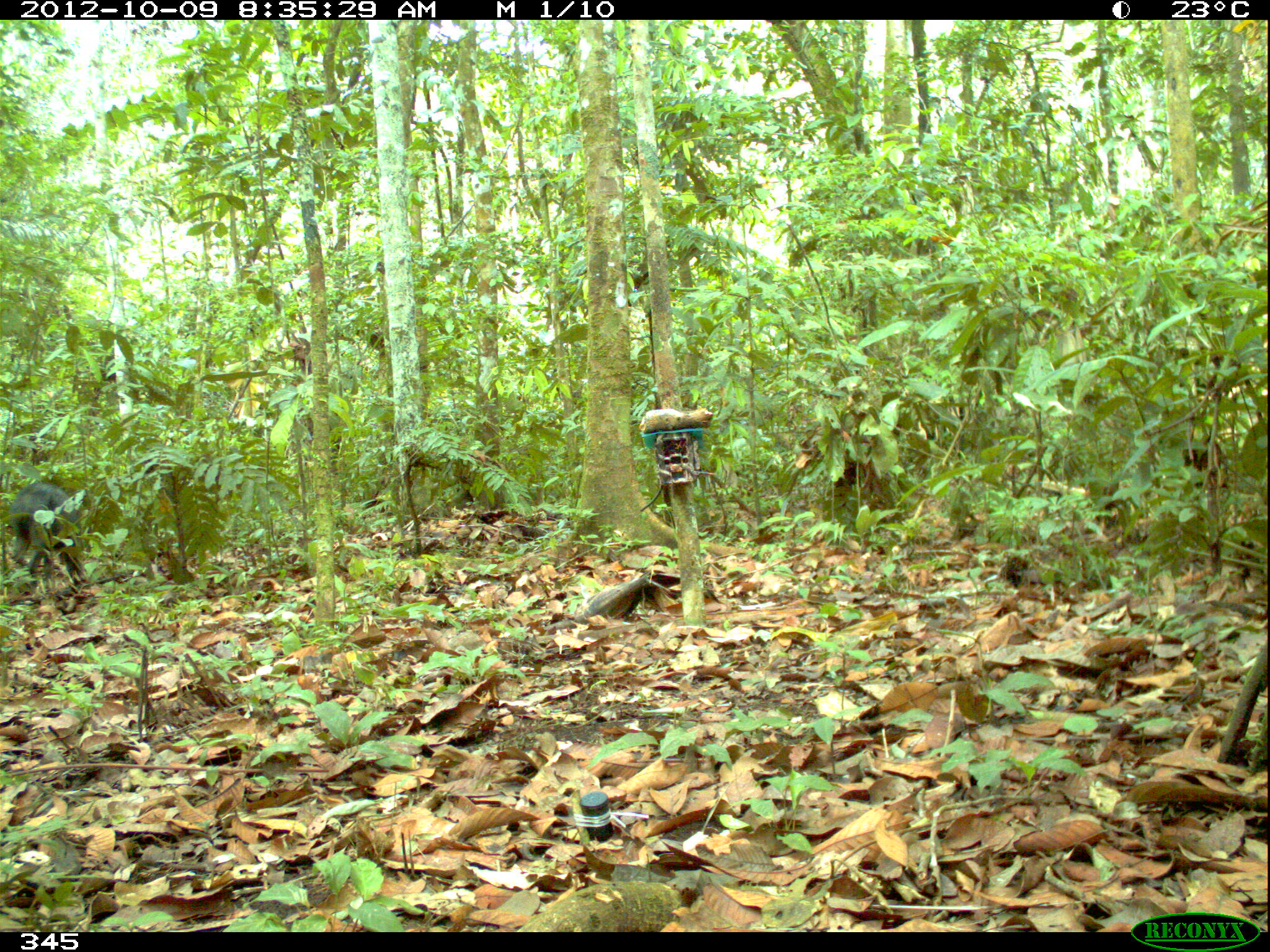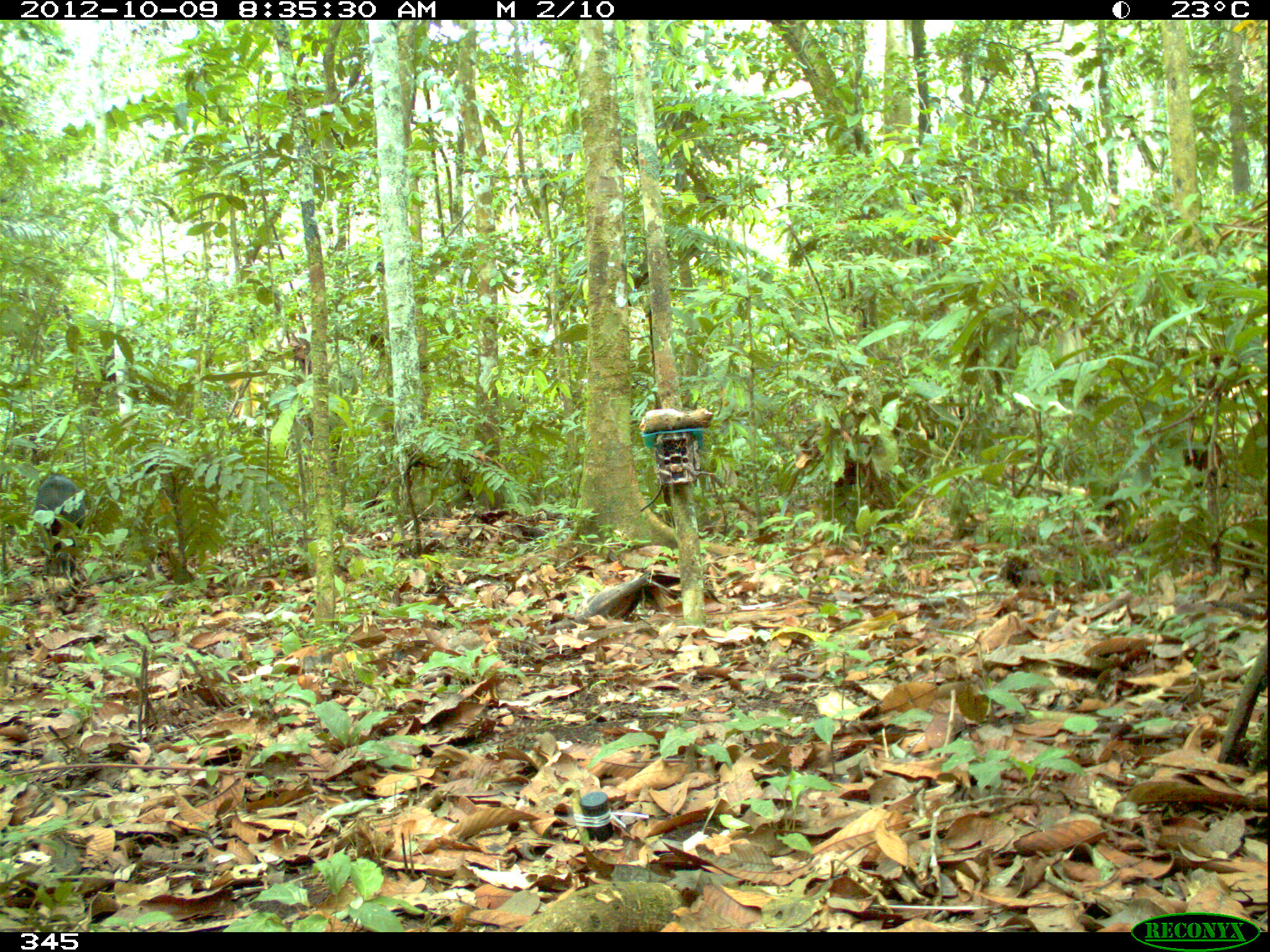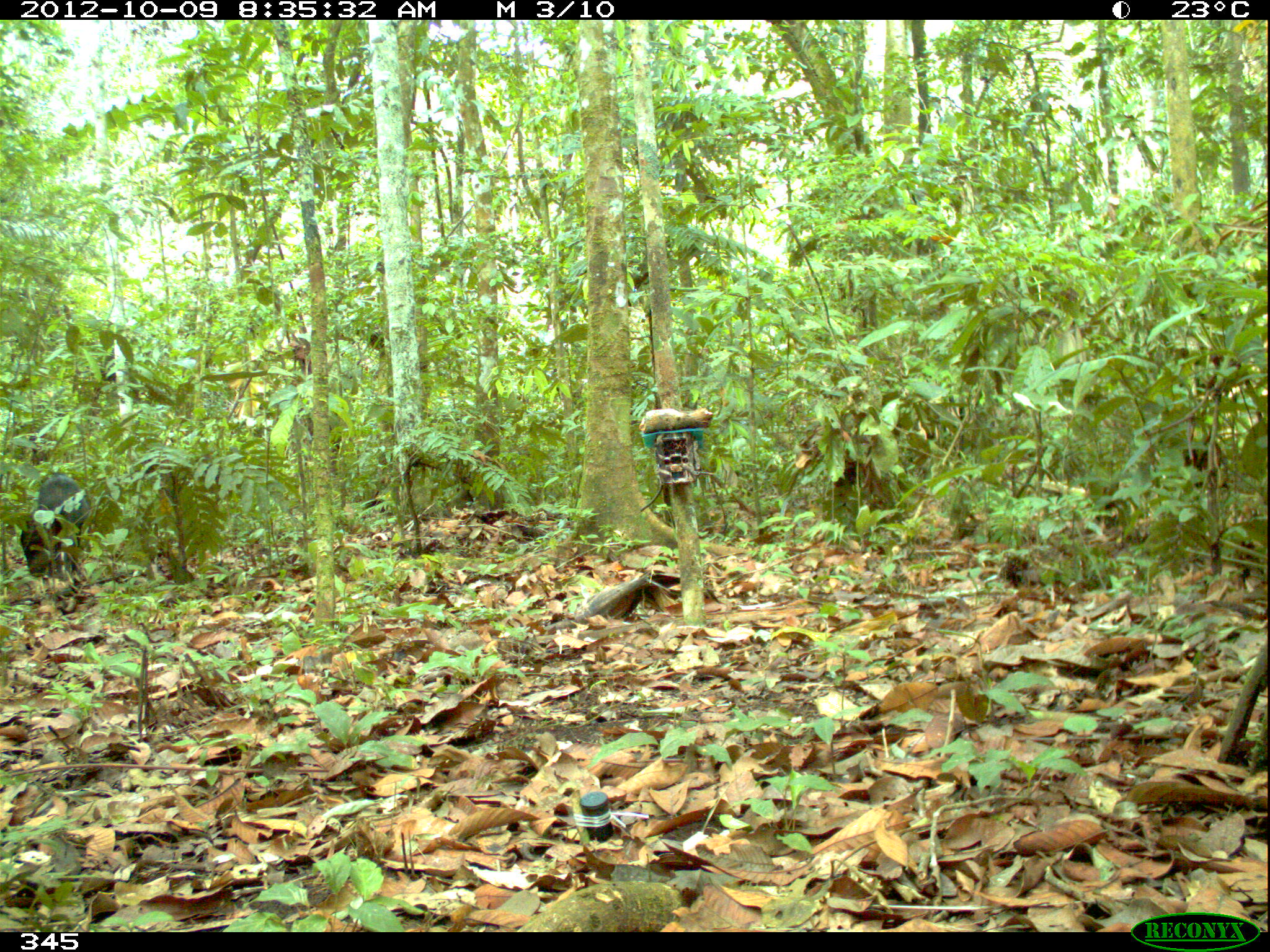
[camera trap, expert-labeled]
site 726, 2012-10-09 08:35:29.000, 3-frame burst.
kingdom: Animalia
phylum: Chordata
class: Mammalia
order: Artiodactyla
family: Tayassuidae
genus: Tayassu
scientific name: Tayassu pecari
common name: white-lipped peccary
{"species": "Tayassu pecari (white-lipped peccary)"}